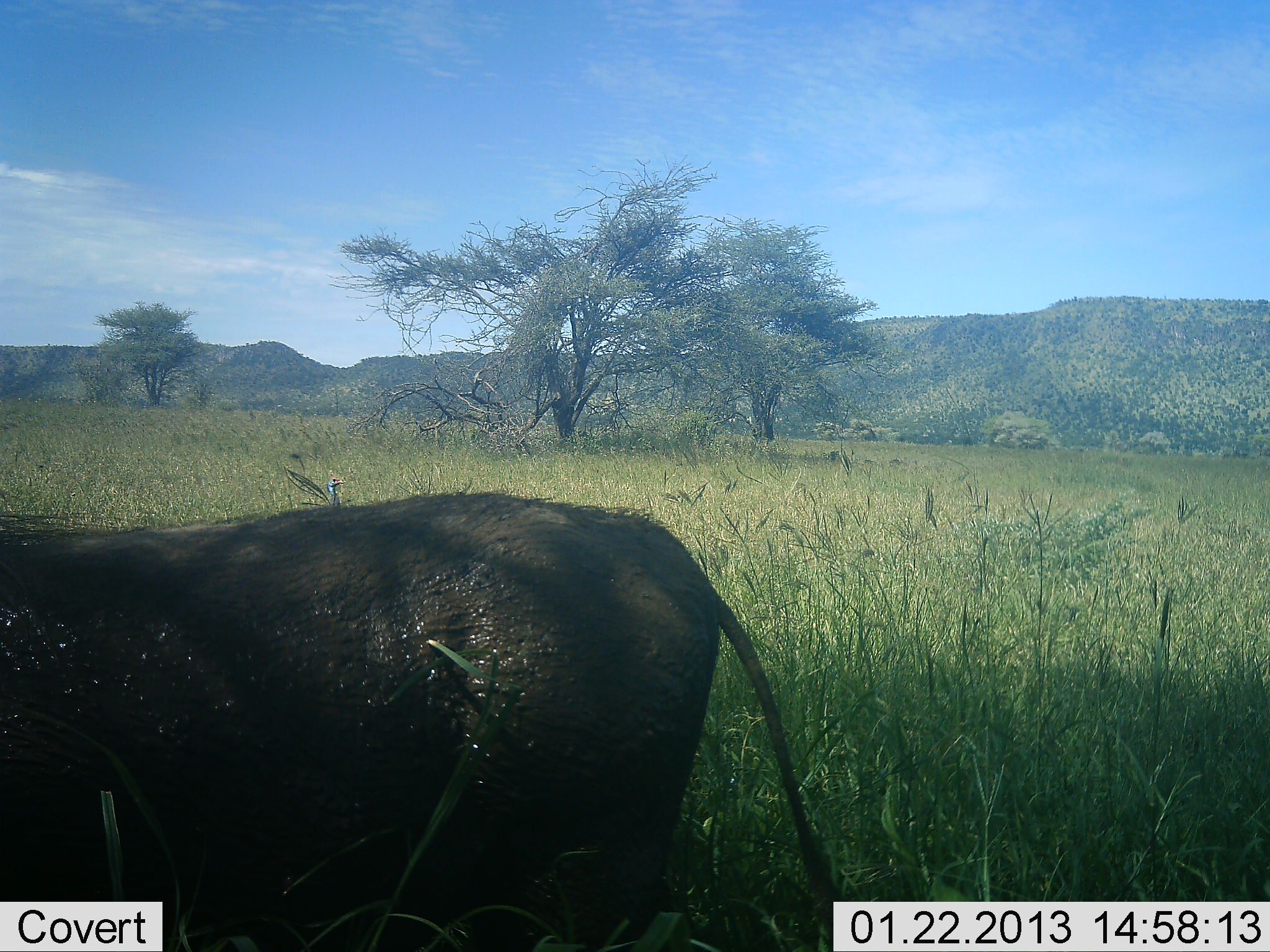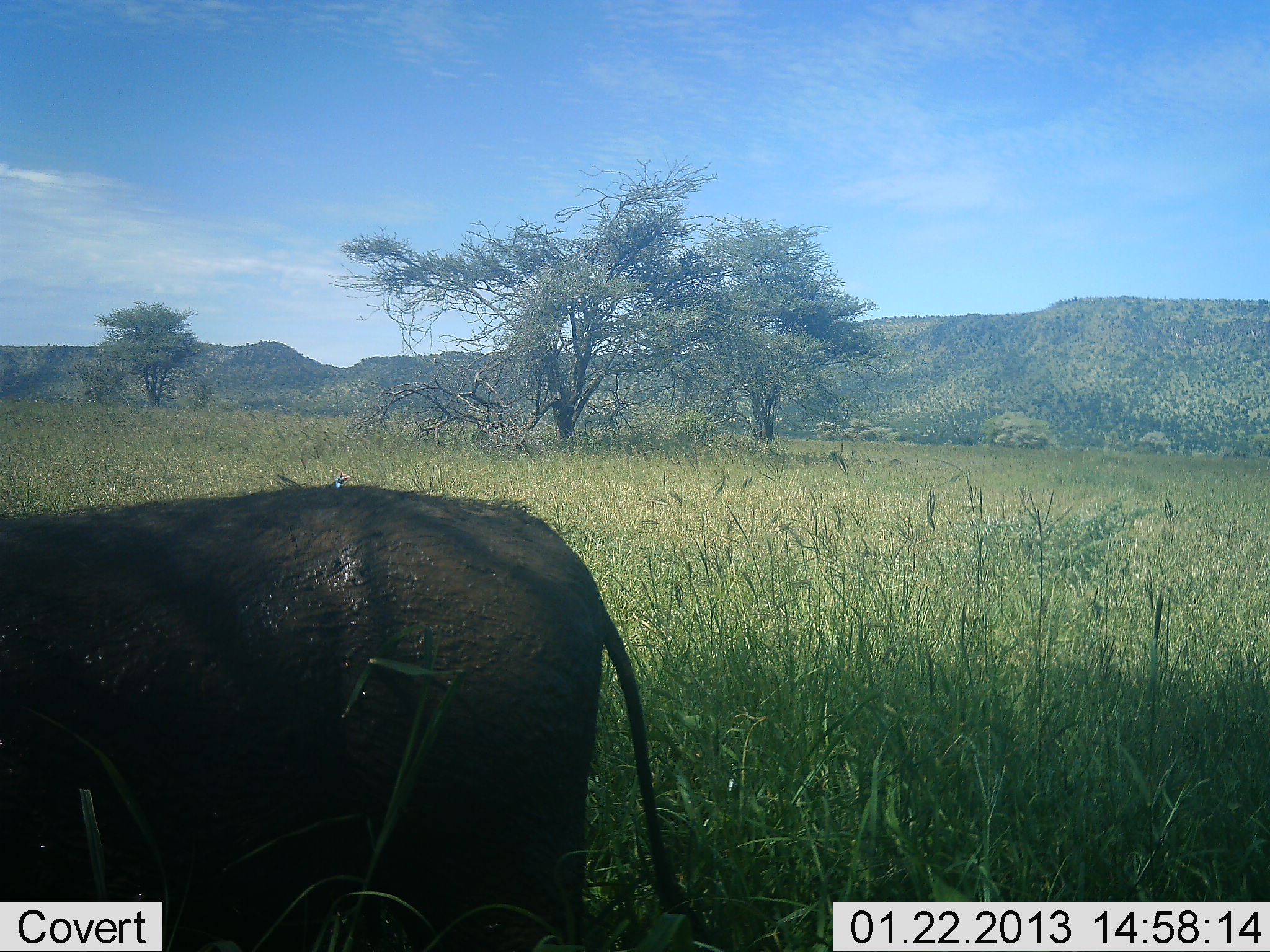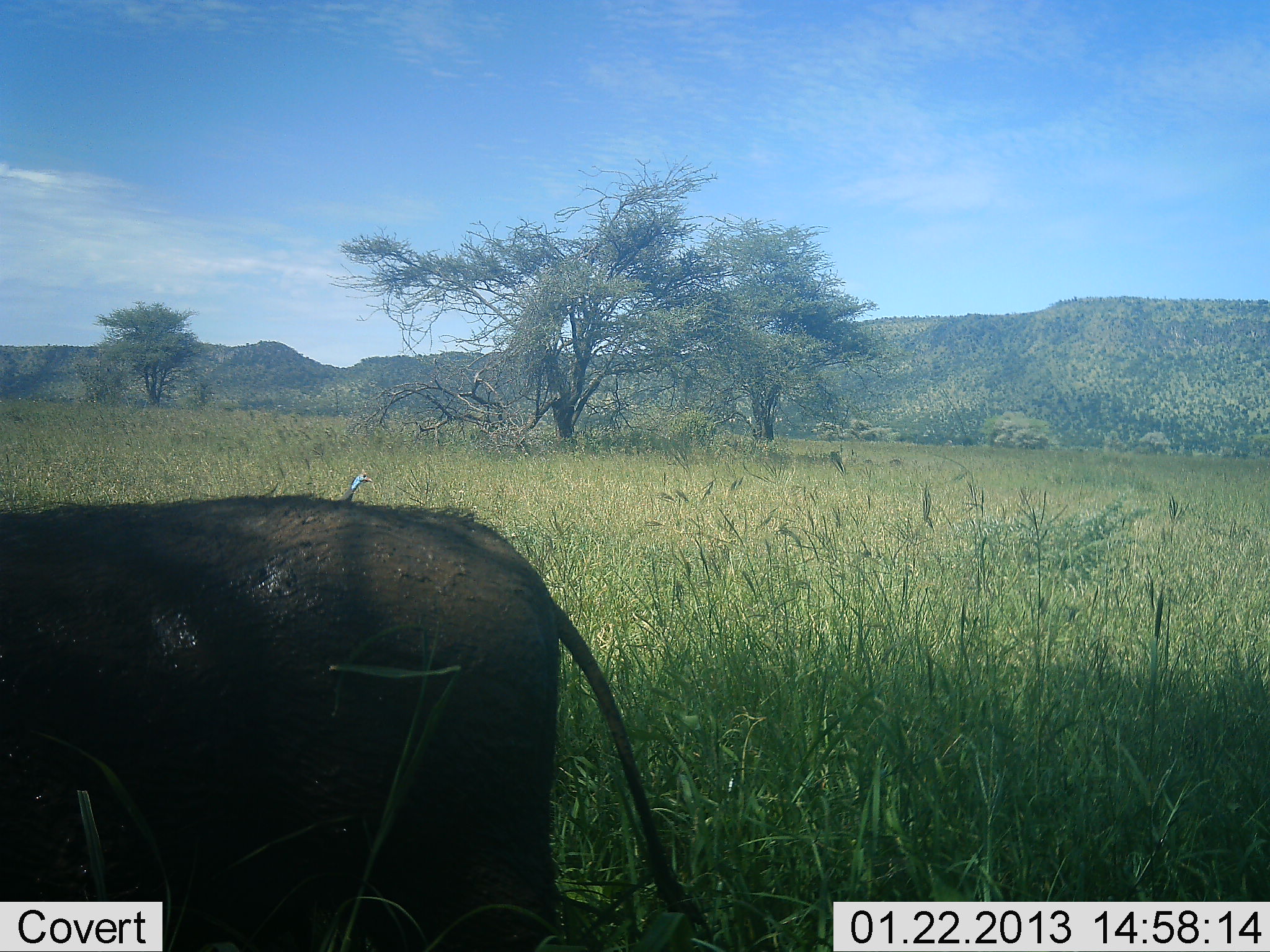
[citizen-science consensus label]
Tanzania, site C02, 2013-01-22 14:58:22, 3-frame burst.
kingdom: Animalia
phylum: Chordata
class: Mammalia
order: Artiodactyla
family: Suidae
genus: Phacochoerus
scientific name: Phacochoerus africanus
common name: warthog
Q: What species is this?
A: Warthog (Phacochoerus africanus).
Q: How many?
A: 1.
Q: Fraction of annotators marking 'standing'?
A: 22%.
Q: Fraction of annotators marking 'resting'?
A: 0%.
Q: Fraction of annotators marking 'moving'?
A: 67%.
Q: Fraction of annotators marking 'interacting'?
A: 0%.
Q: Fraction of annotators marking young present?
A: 0%.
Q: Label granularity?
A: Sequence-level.